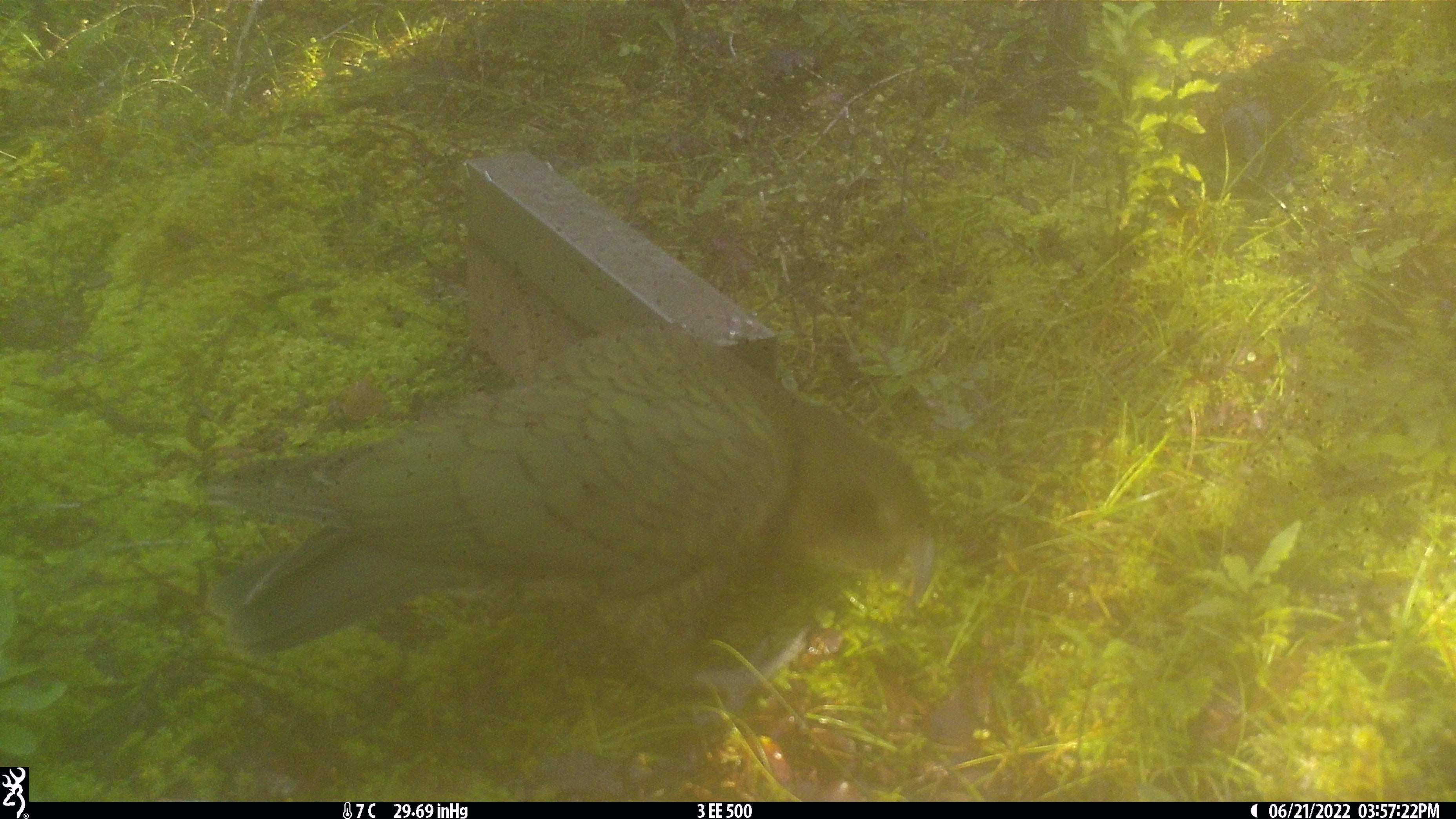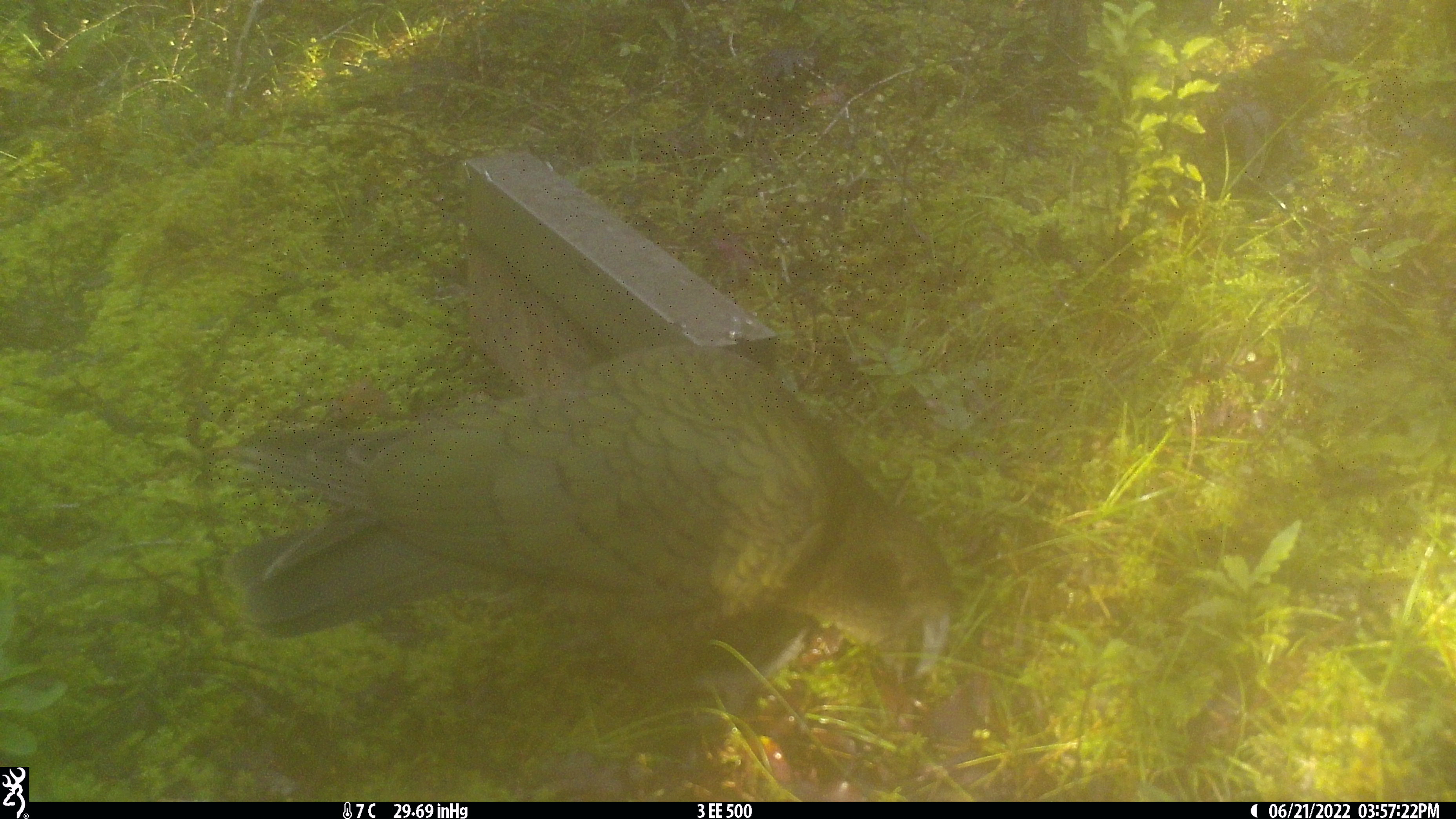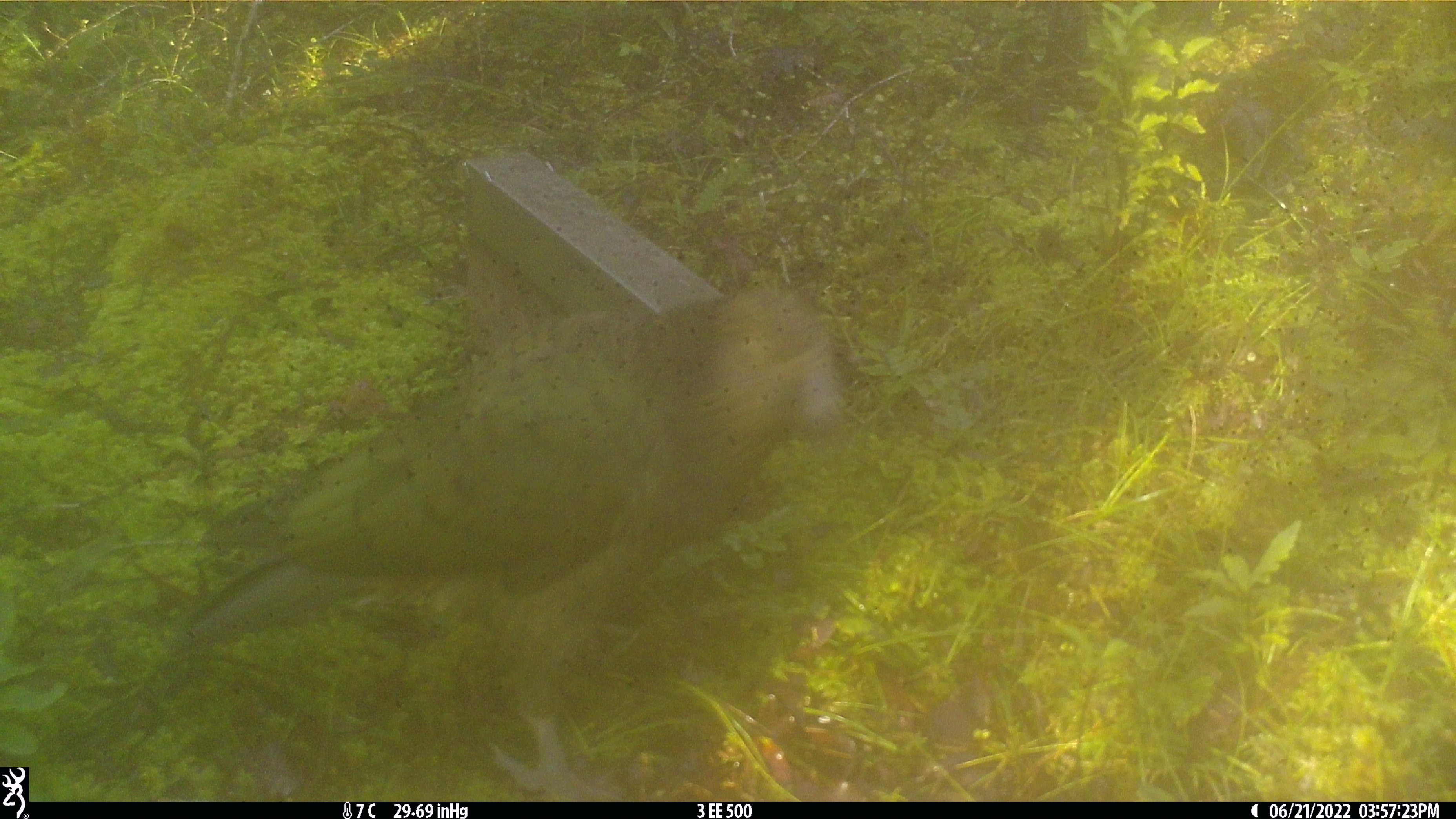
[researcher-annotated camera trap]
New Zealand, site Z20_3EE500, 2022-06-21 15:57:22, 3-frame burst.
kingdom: Animalia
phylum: Chordata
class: Aves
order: Psittaciformes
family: Strigopidae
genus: Nestor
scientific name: Nestor notabilis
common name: kea